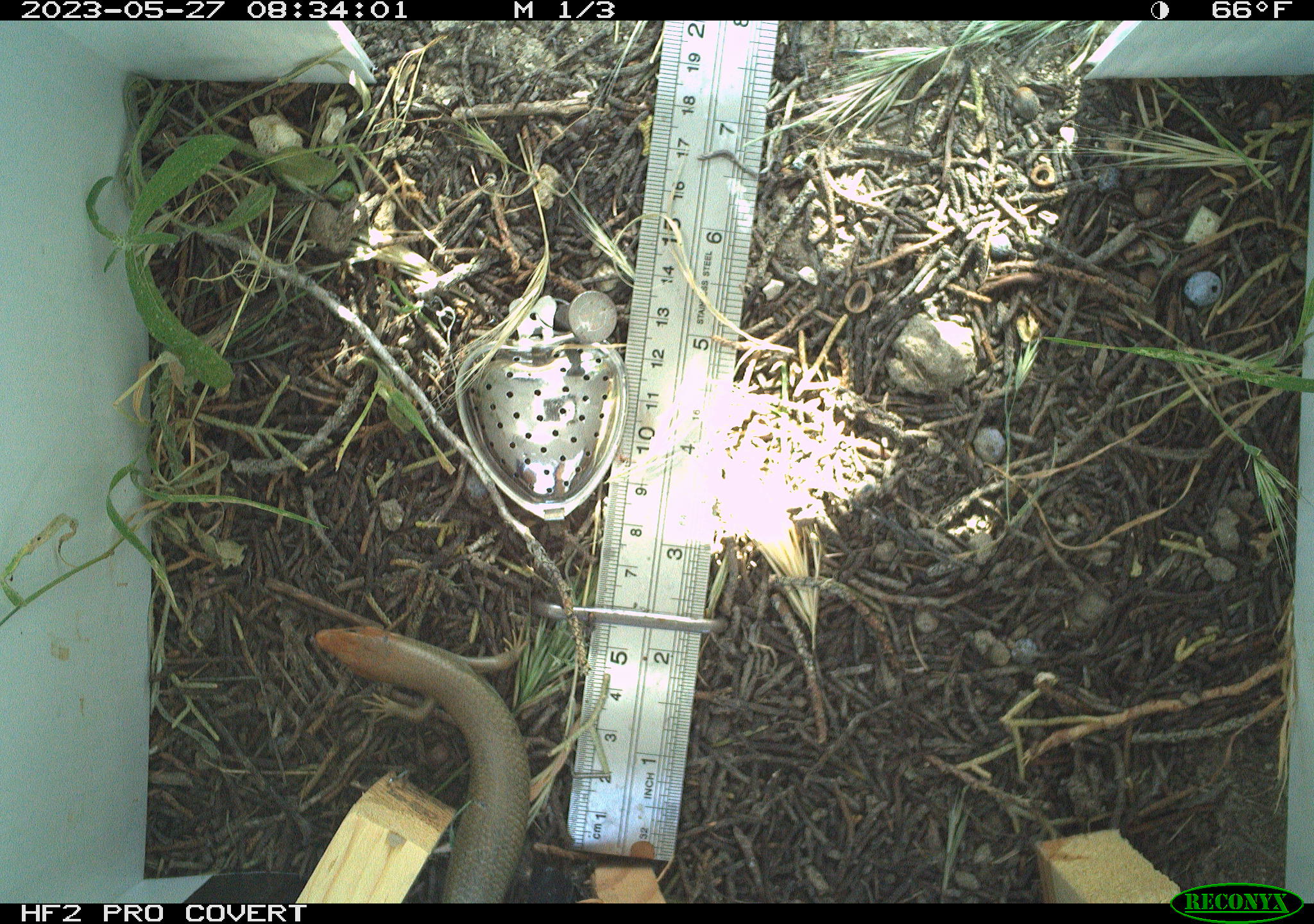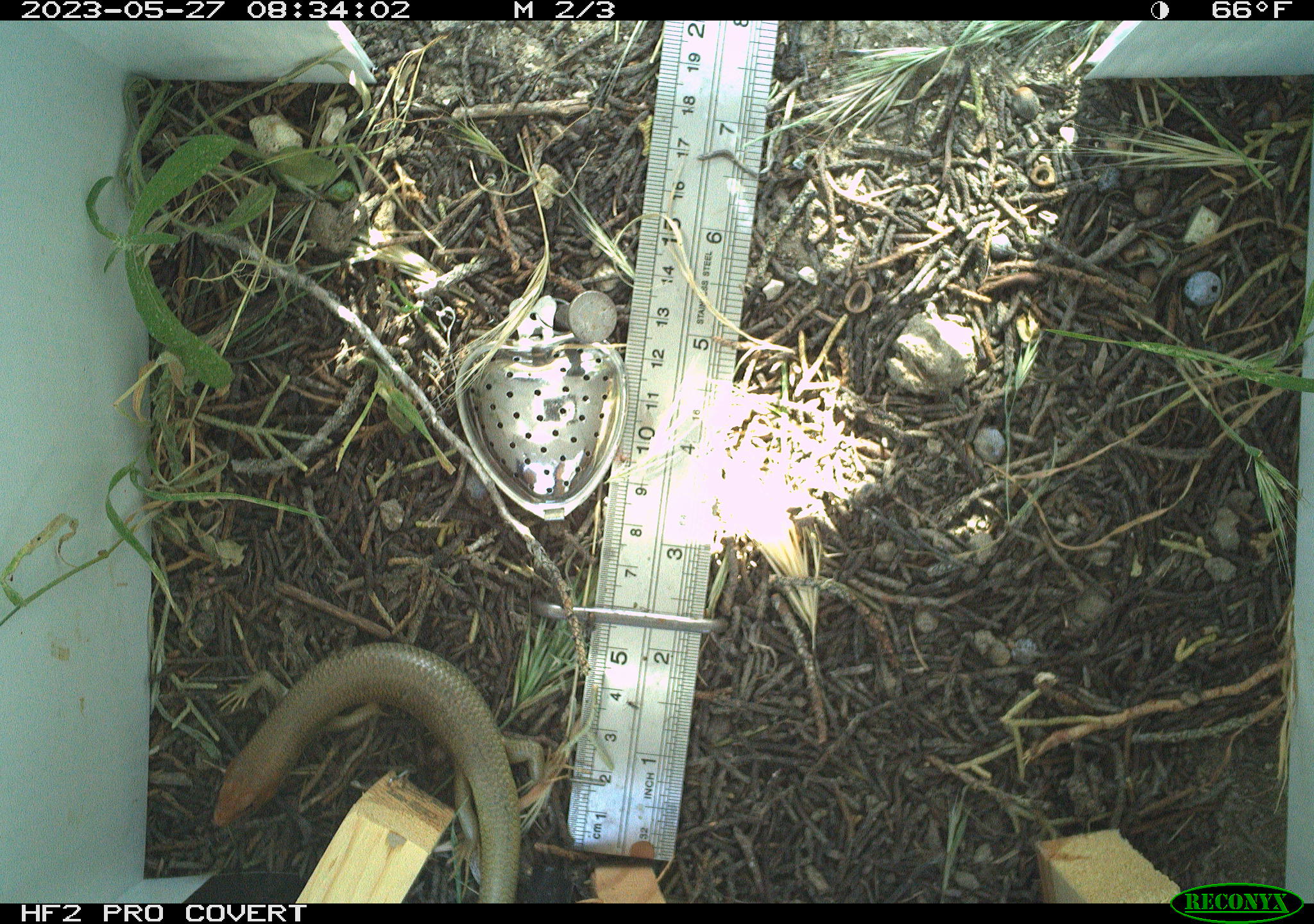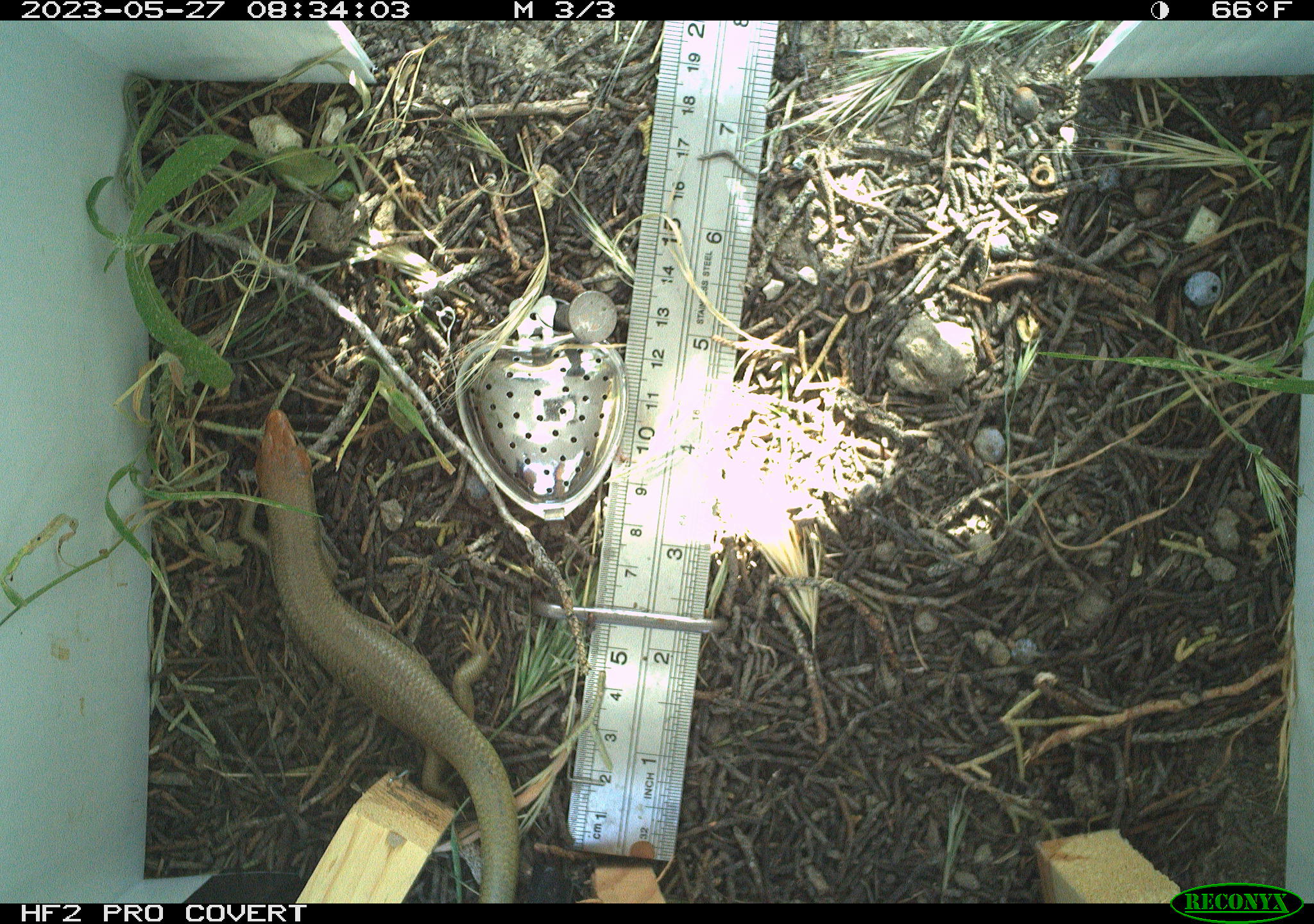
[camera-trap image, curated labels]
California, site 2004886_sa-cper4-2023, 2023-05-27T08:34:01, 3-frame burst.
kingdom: Animalia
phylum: Chordata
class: Reptilia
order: Squamata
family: Scincidae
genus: Plestiodon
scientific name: Plestiodon gilberti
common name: gilbert's skink